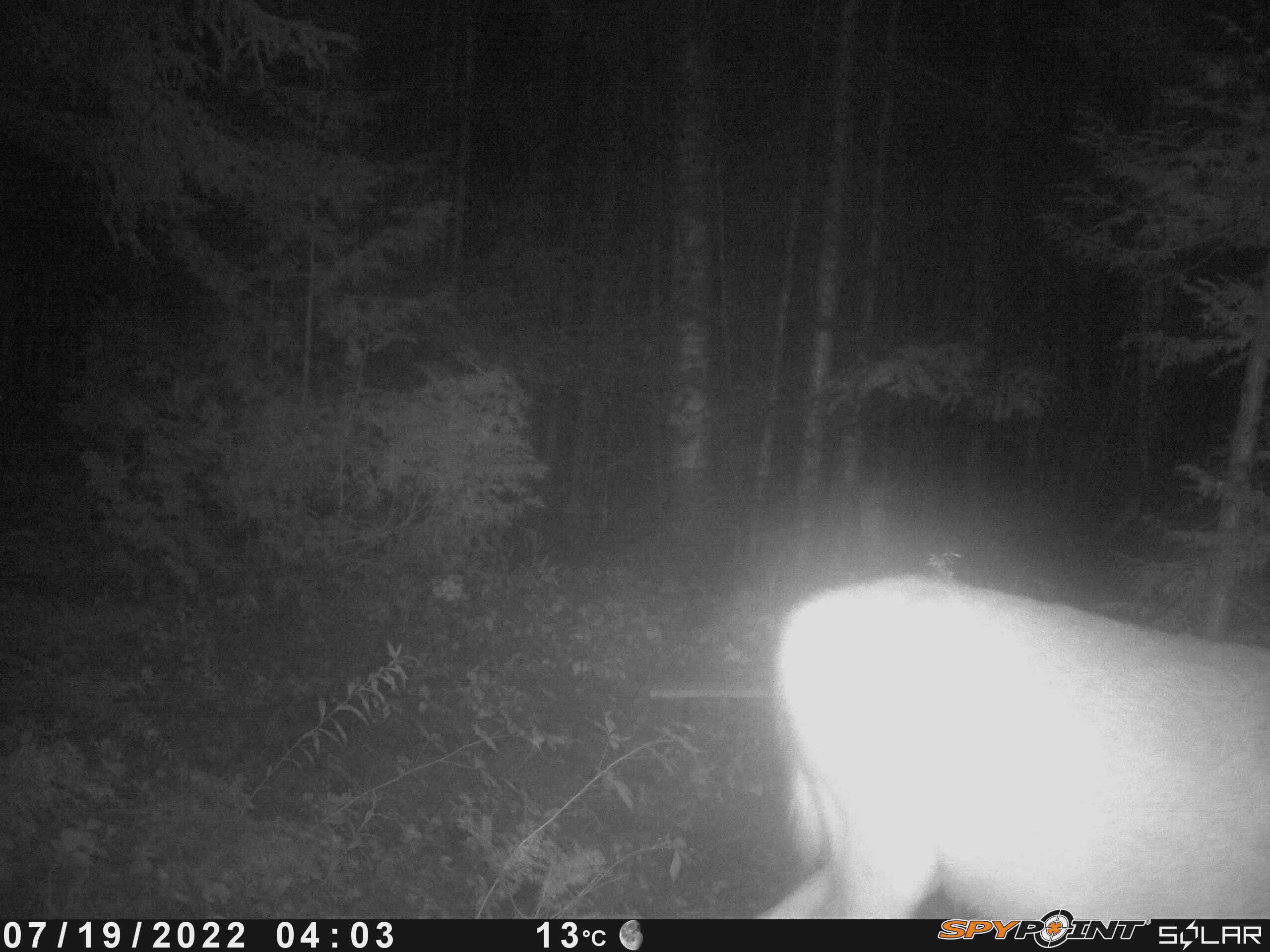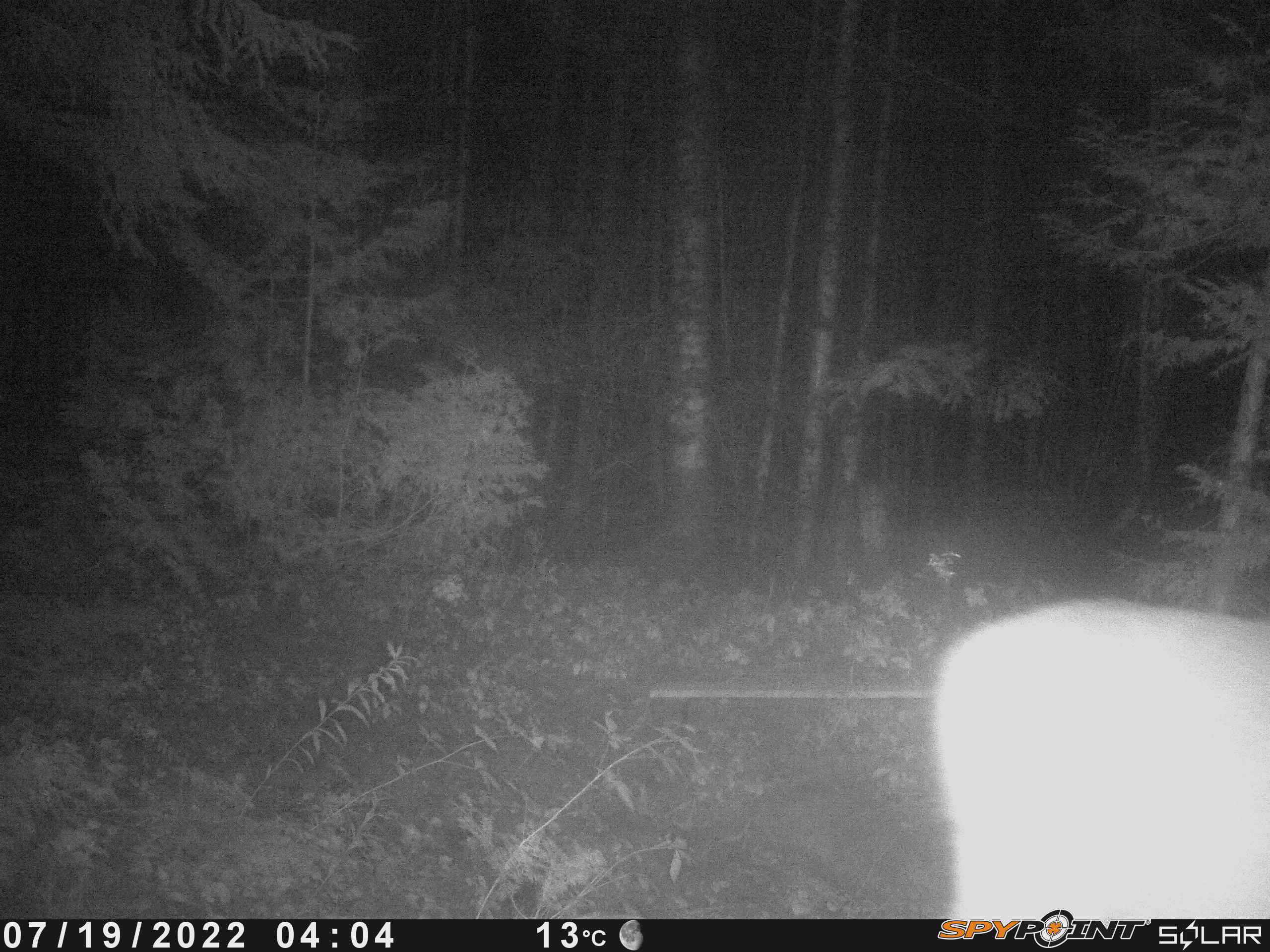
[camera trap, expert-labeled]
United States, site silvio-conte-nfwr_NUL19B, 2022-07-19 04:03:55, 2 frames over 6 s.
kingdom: Animalia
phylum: Chordata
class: Mammalia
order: Artiodactyla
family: Cervidae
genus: Odocoileus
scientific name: Odocoileus virginianus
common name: white-tailed deer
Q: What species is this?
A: White-tailed deer (Odocoileus virginianus).